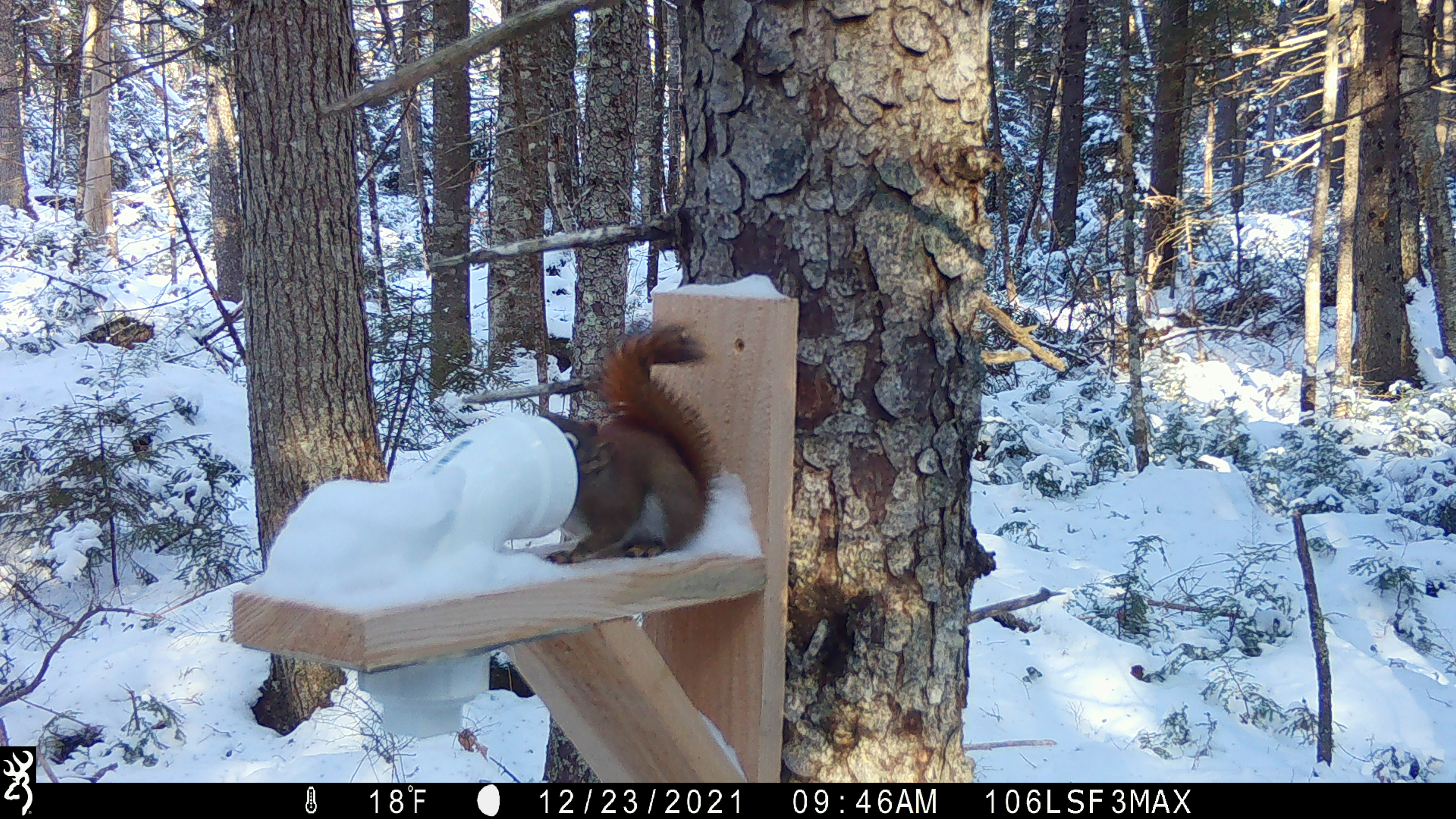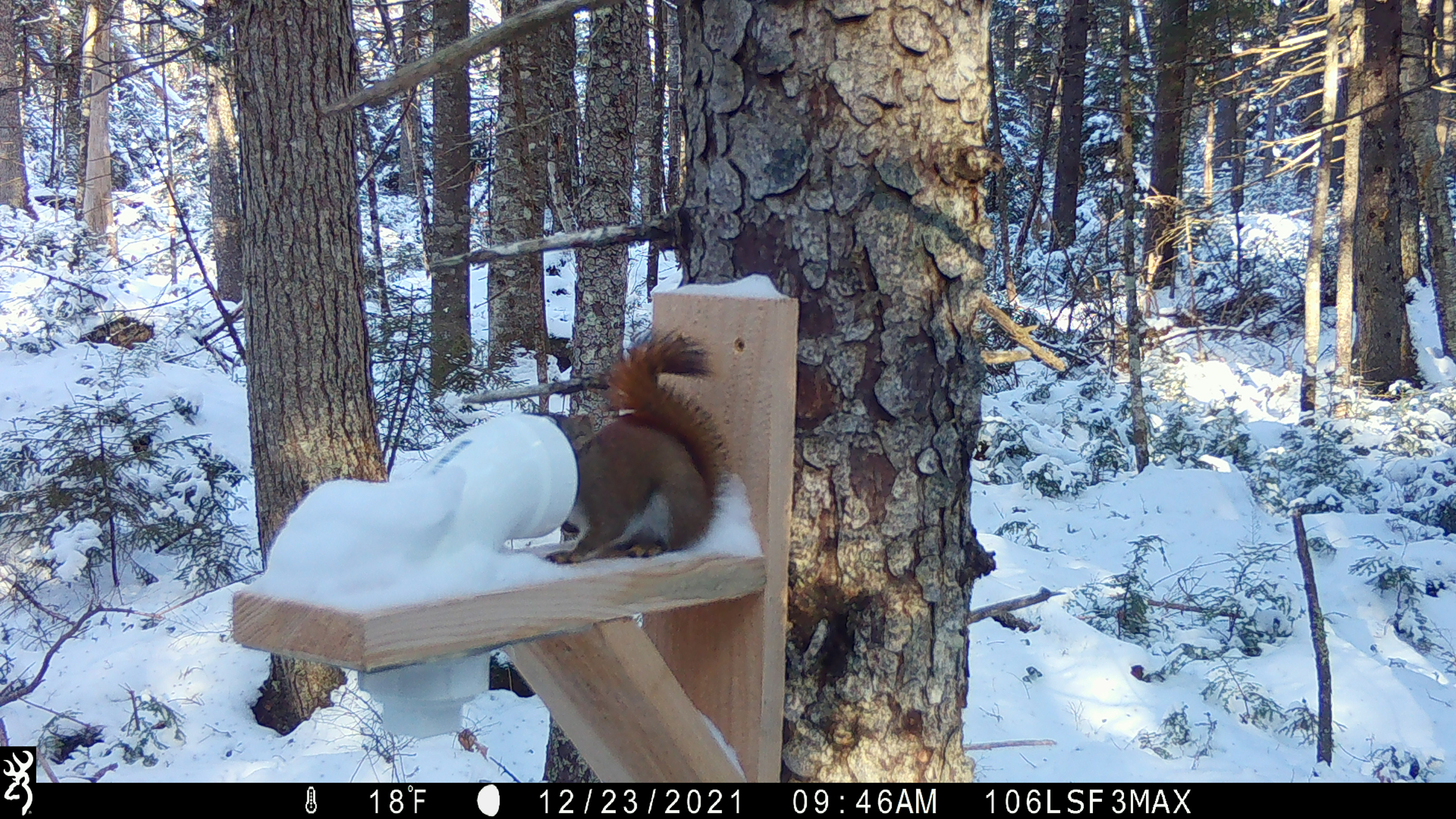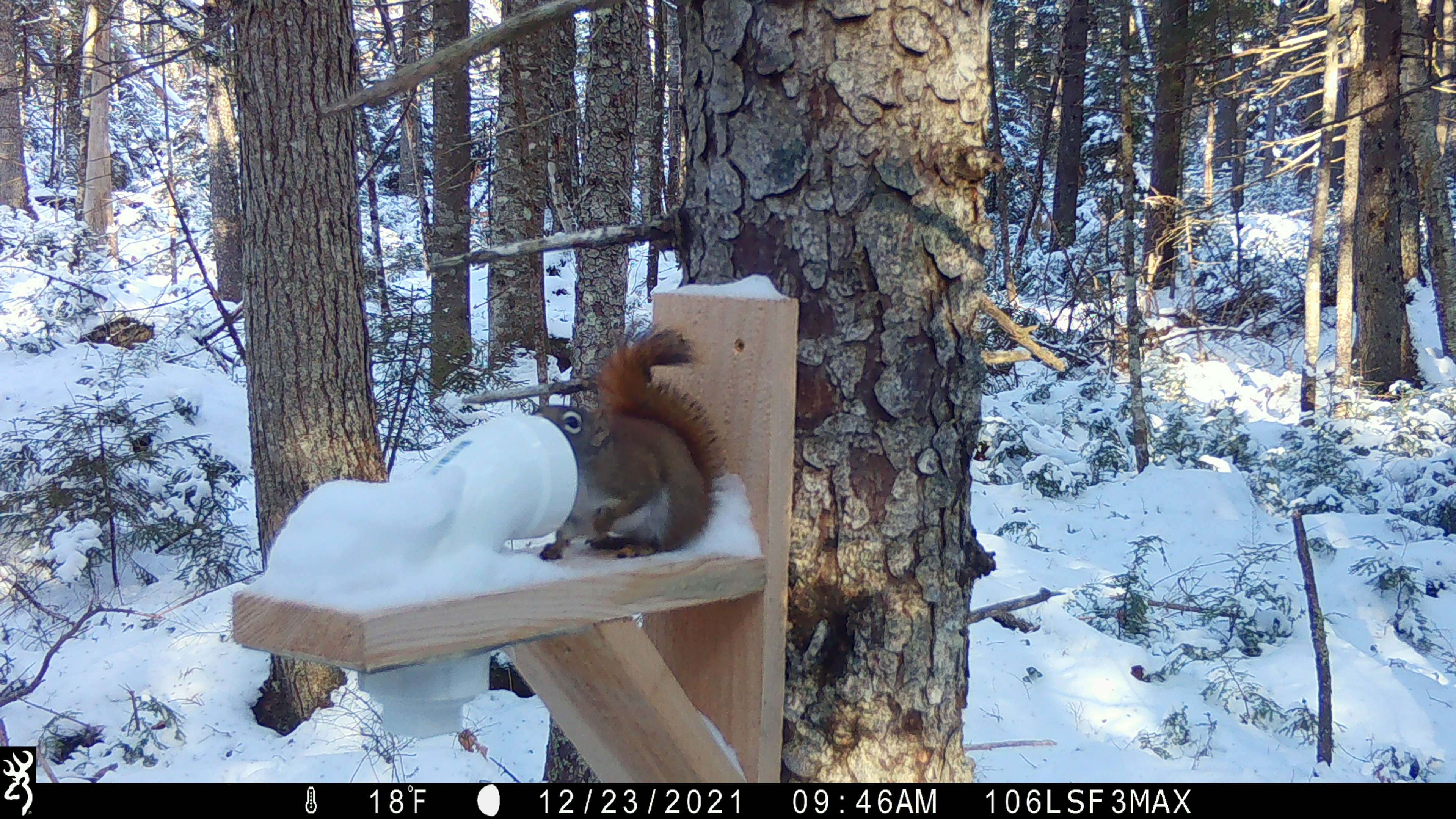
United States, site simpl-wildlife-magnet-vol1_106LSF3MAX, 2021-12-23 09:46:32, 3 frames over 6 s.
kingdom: Animalia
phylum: Chordata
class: Mammalia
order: Rodentia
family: Sciuridae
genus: Tamiasciurus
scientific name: Tamiasciurus hudsonicus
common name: red squirrel